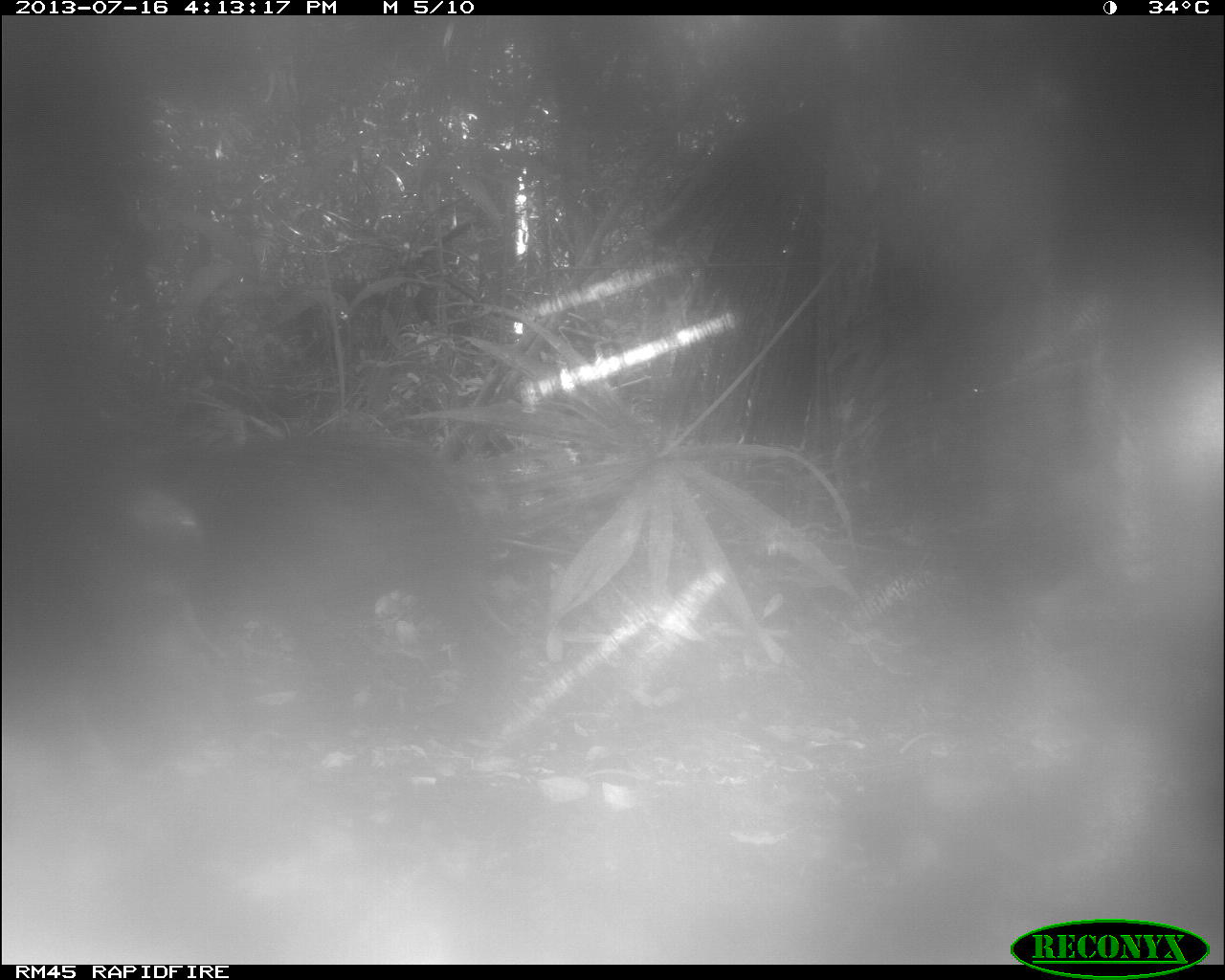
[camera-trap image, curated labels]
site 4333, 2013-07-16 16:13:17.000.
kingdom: Animalia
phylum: Chordata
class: Mammalia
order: Artiodactyla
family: Tayassuidae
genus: Tayassu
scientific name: Tayassu pecari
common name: white-lipped peccary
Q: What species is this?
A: Tayassu pecari (white-lipped peccary).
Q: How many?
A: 1.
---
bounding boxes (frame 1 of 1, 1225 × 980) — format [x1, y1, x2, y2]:
tayassu pecari: [151, 428, 513, 720]